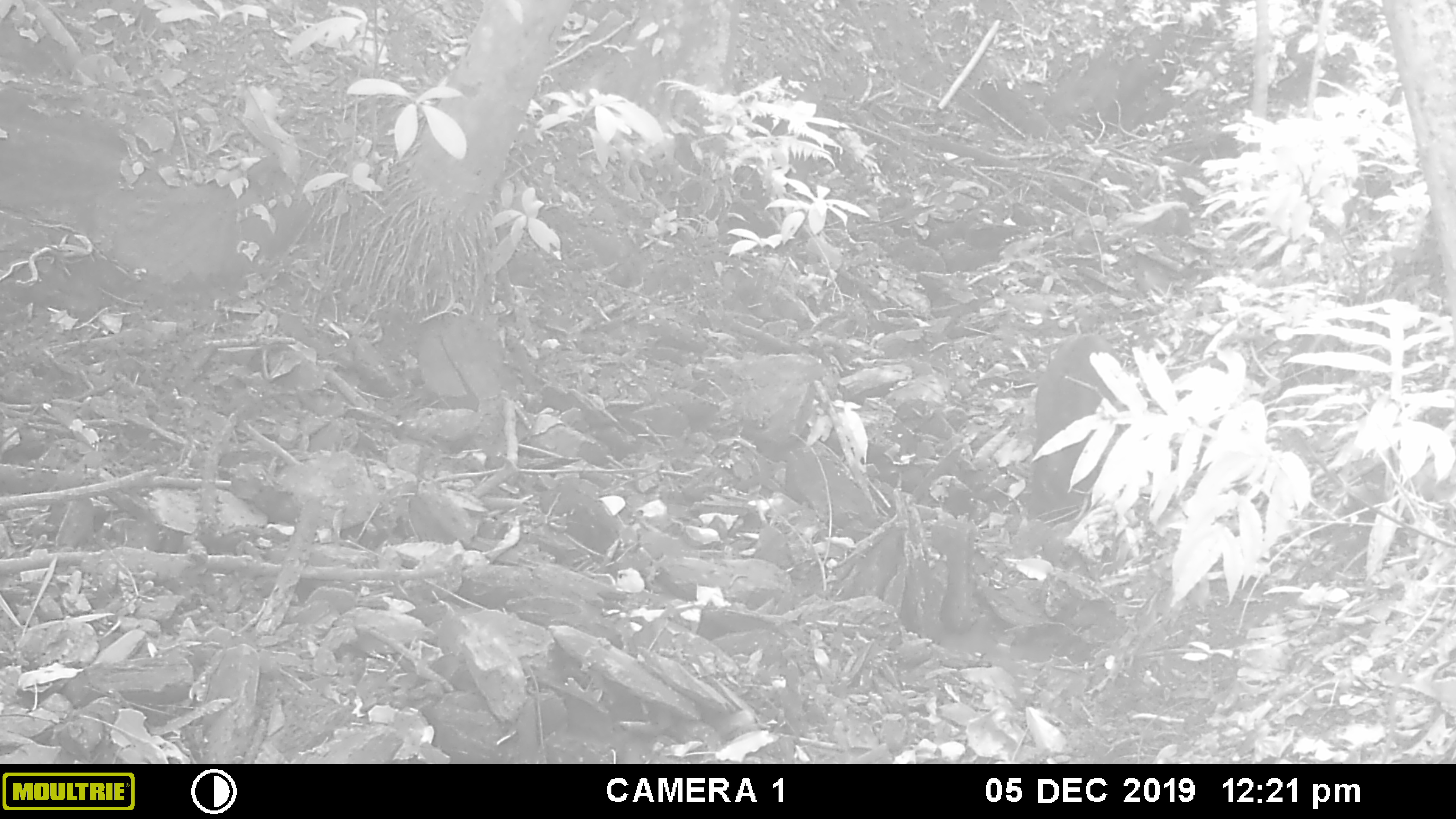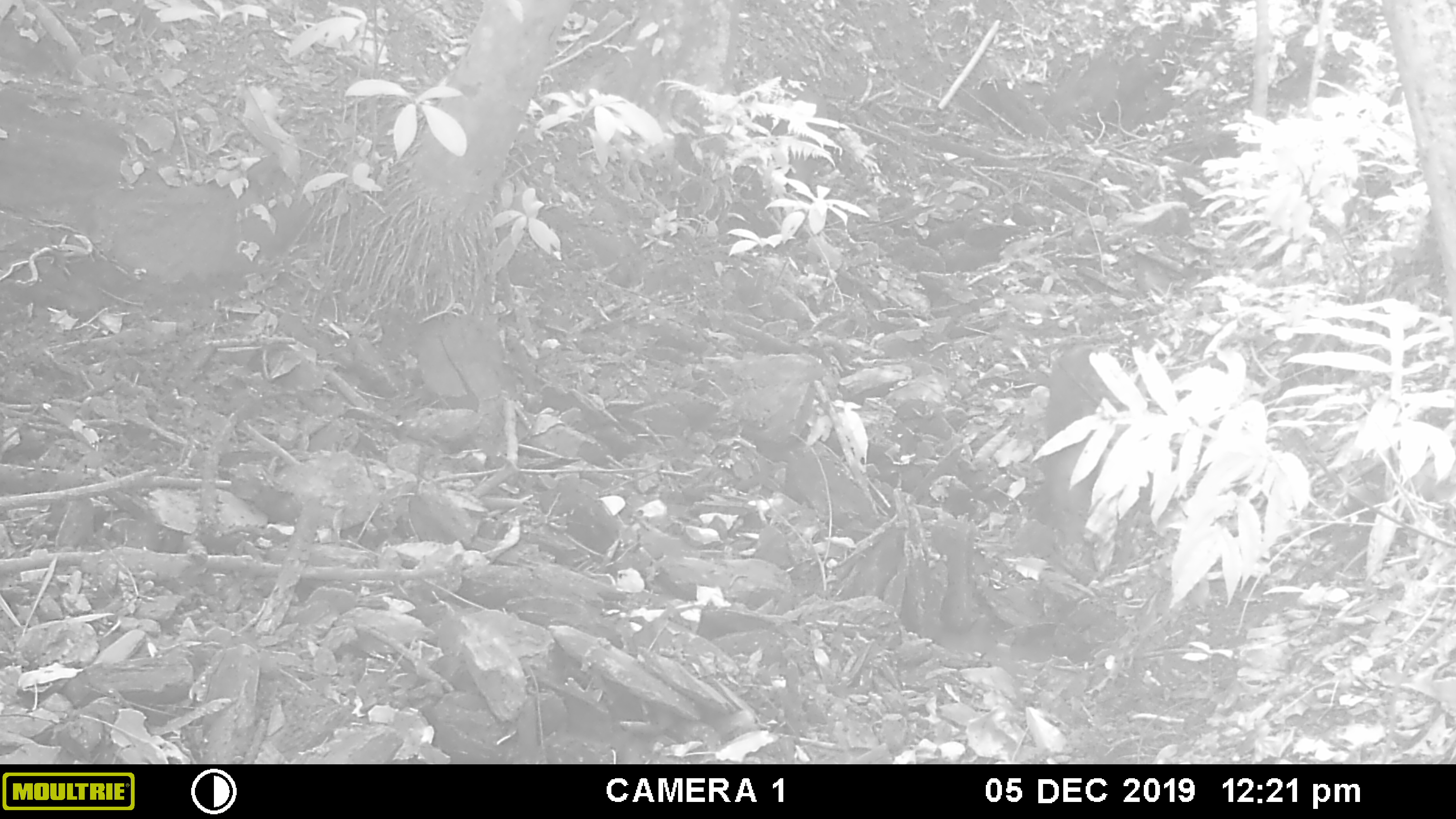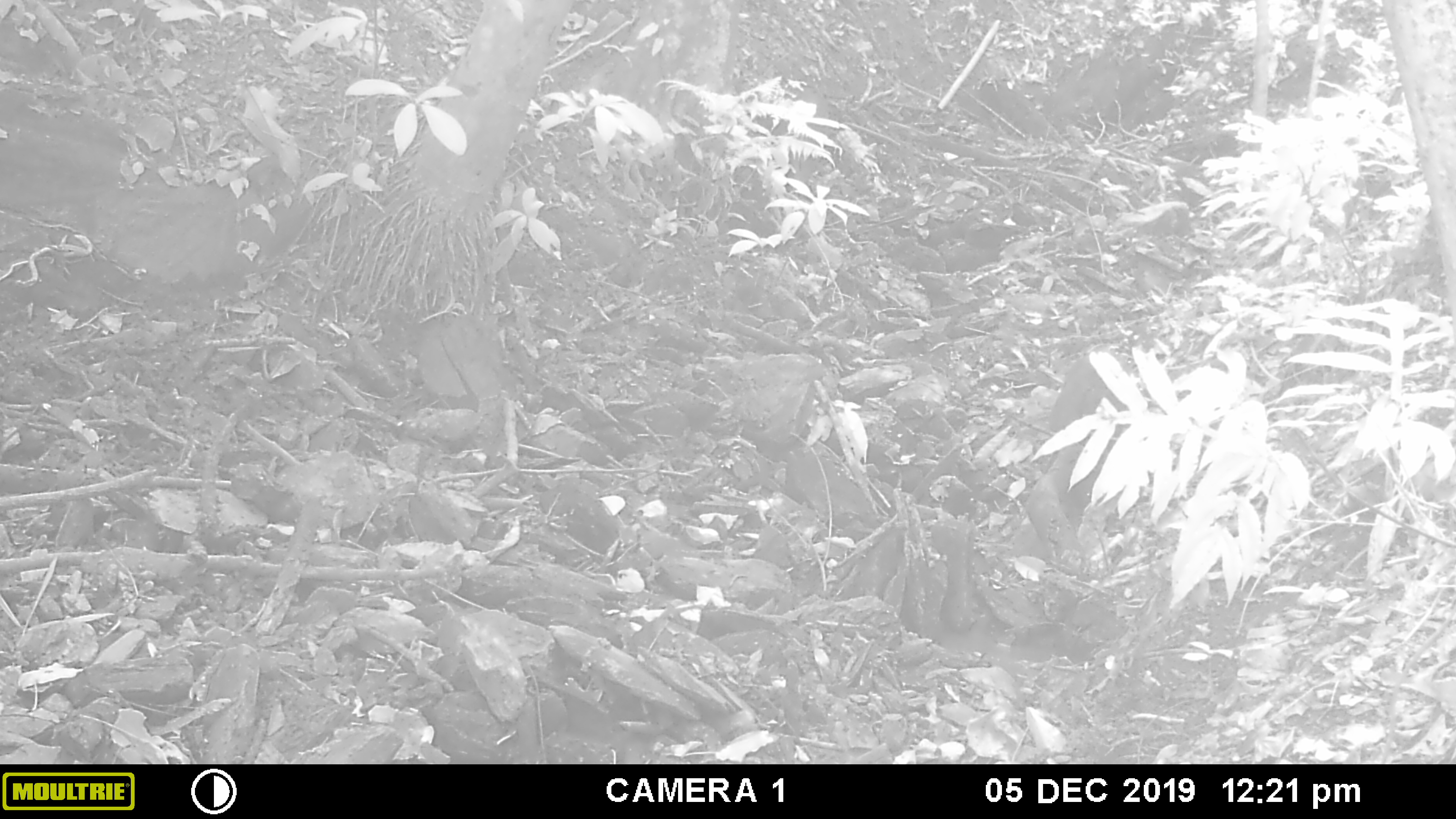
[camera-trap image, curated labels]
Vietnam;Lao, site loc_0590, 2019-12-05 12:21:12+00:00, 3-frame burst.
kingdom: Animalia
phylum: Chordata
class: Mammalia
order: Artiodactyla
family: Suidae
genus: Sus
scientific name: Sus scrofa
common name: eurasian wild pig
Eurasian wild pig (Sus scrofa). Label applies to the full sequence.